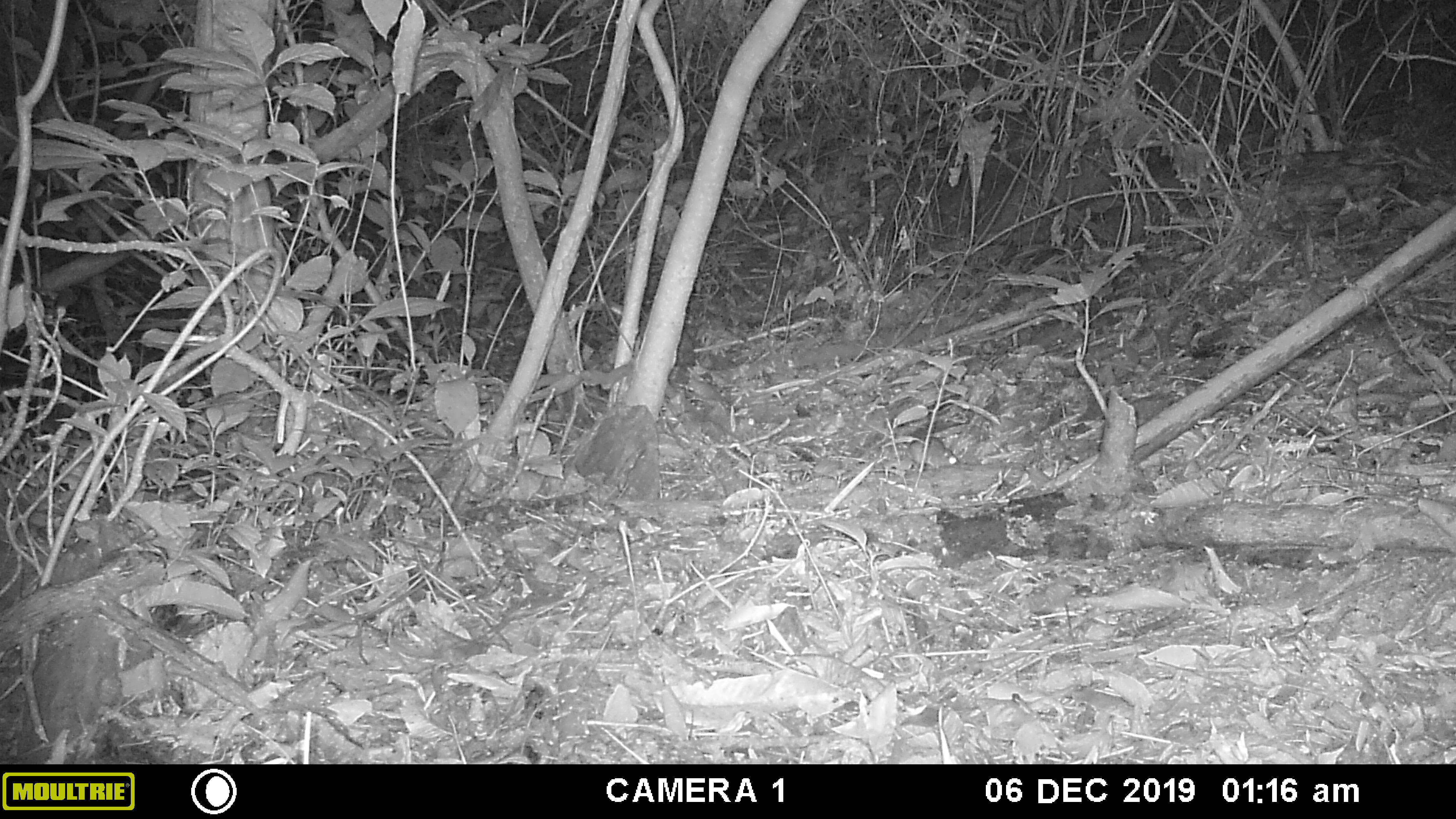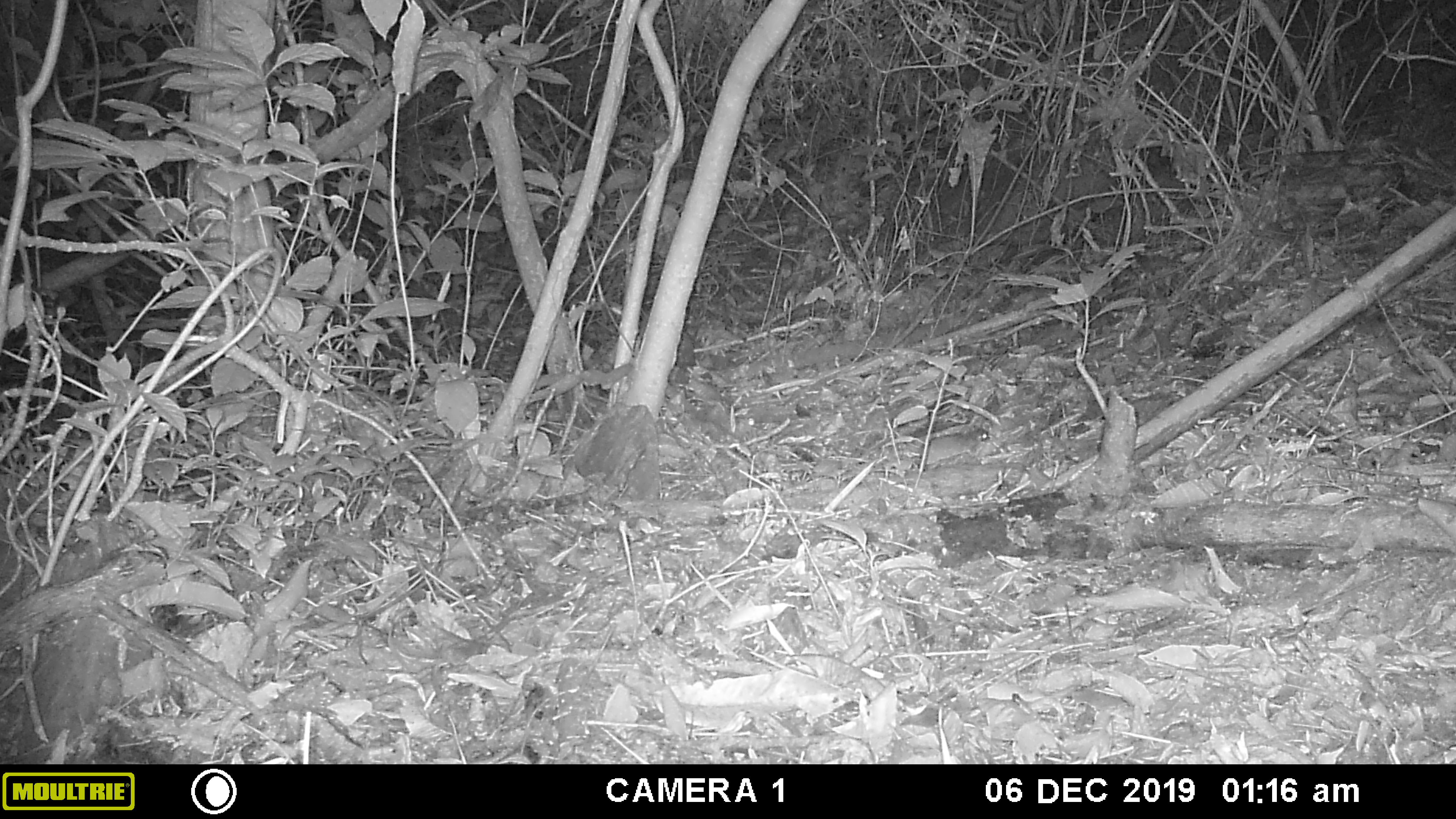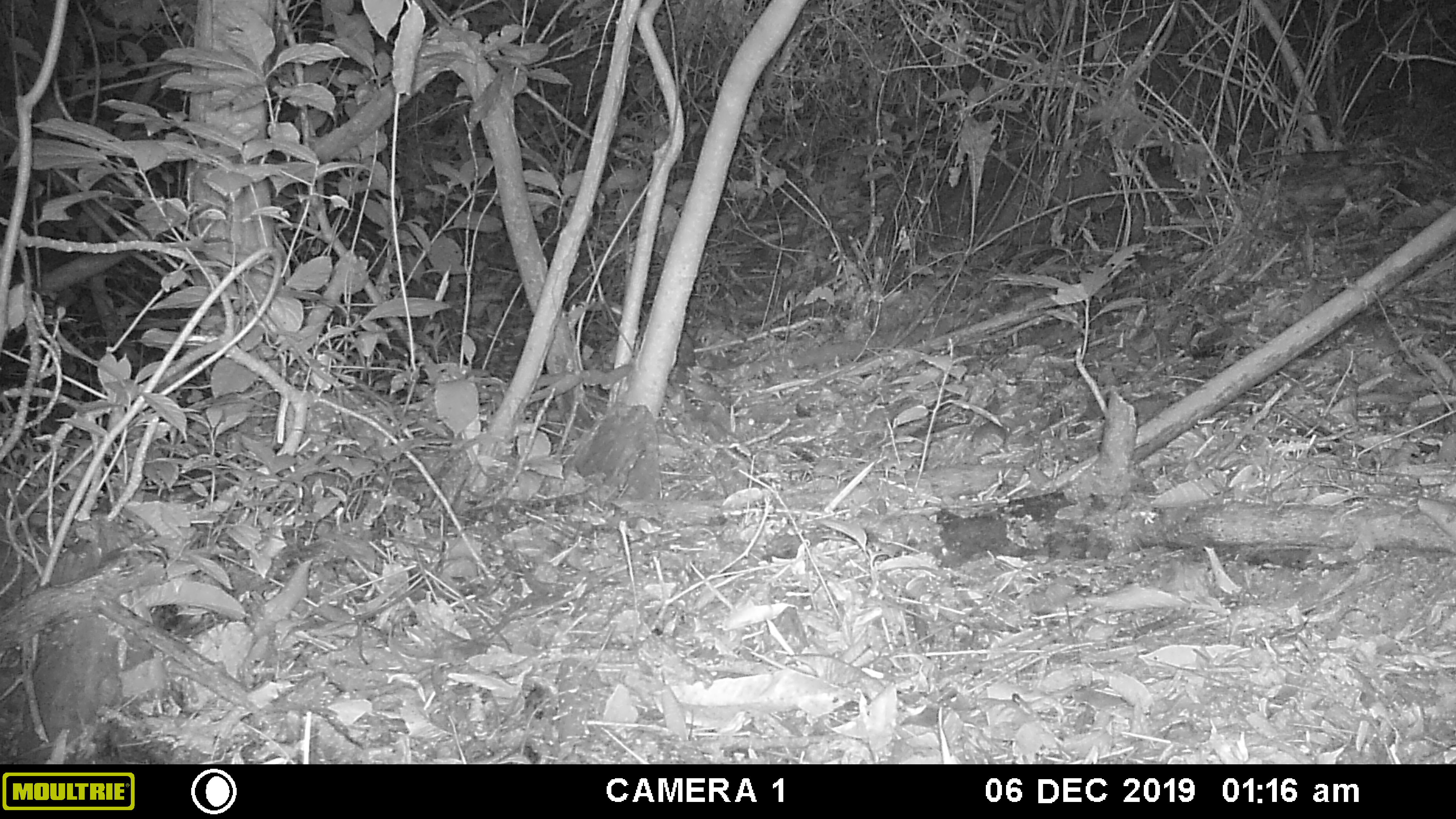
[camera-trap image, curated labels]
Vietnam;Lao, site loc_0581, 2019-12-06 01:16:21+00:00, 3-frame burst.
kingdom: Animalia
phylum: Chordata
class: Mammalia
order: Rodentia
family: Muridae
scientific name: Muridae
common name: old-world mice and rats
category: unidentified murid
Unidentified murid (old-world mice and rats) (Muridae). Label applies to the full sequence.